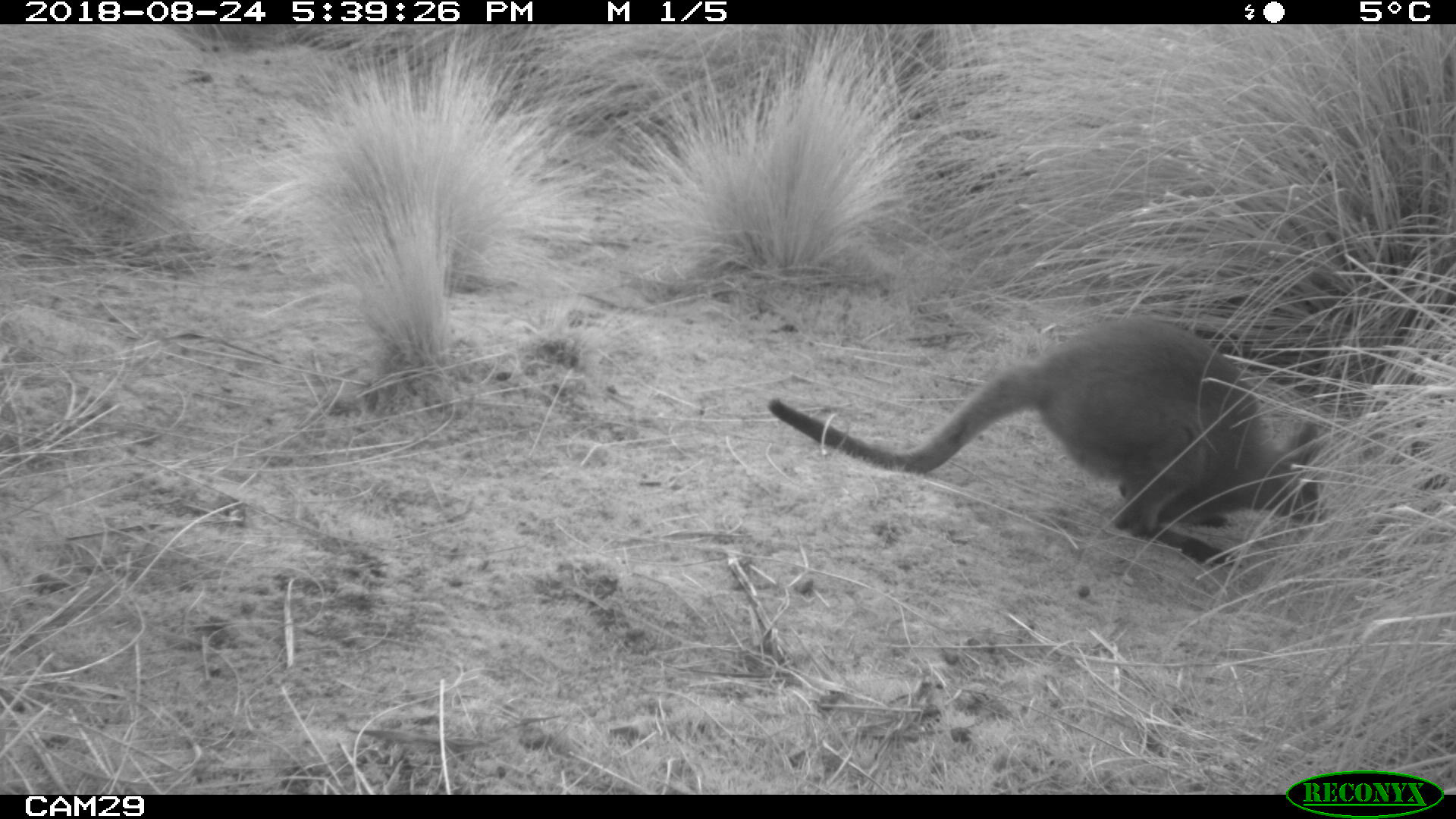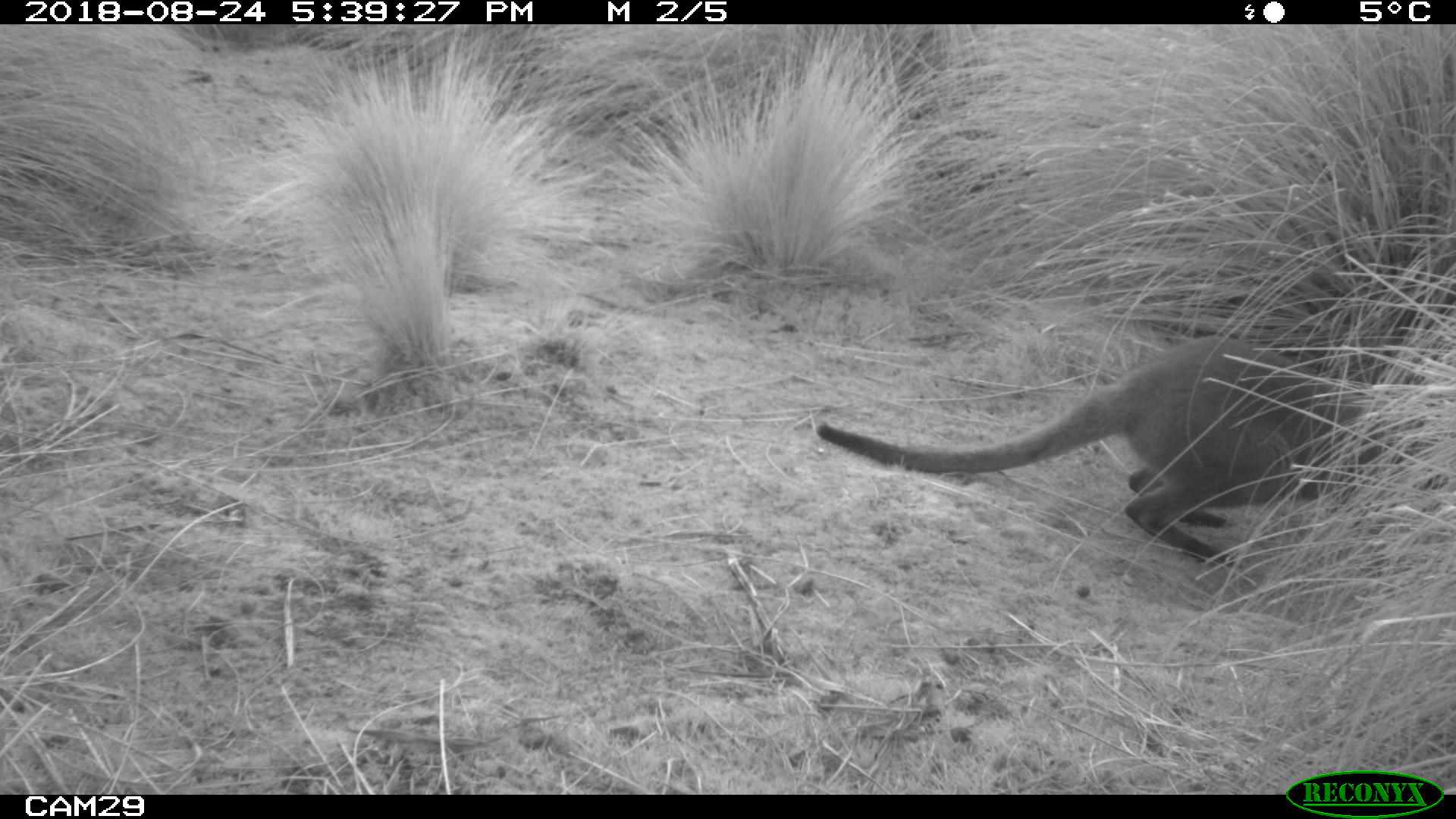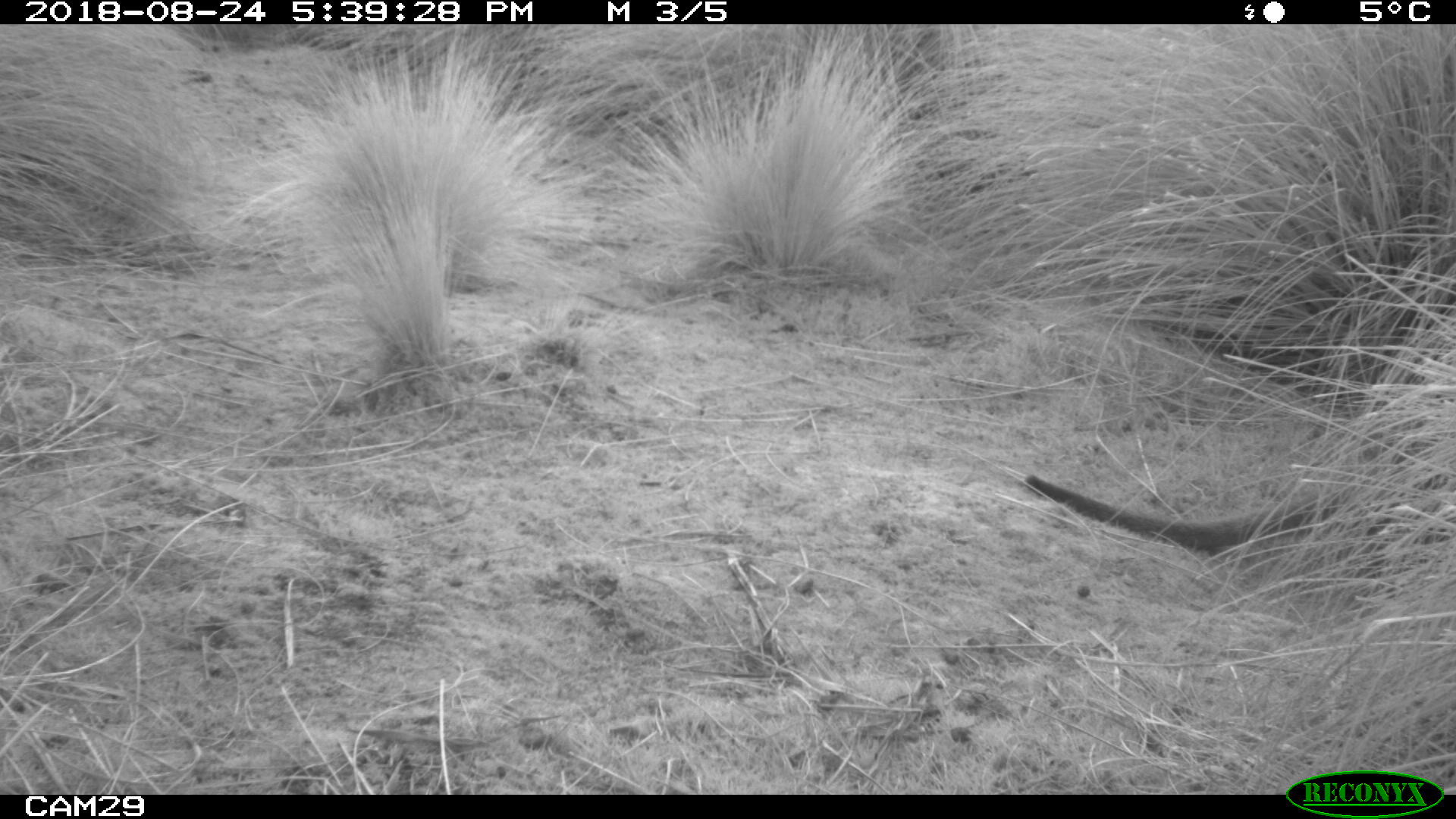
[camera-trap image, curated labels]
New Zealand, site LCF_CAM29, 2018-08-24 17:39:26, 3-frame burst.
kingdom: Animalia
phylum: Chordata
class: Mammalia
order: Diprotodontia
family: Macropodidae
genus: Notamacropus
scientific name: Notamacropus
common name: wallaby